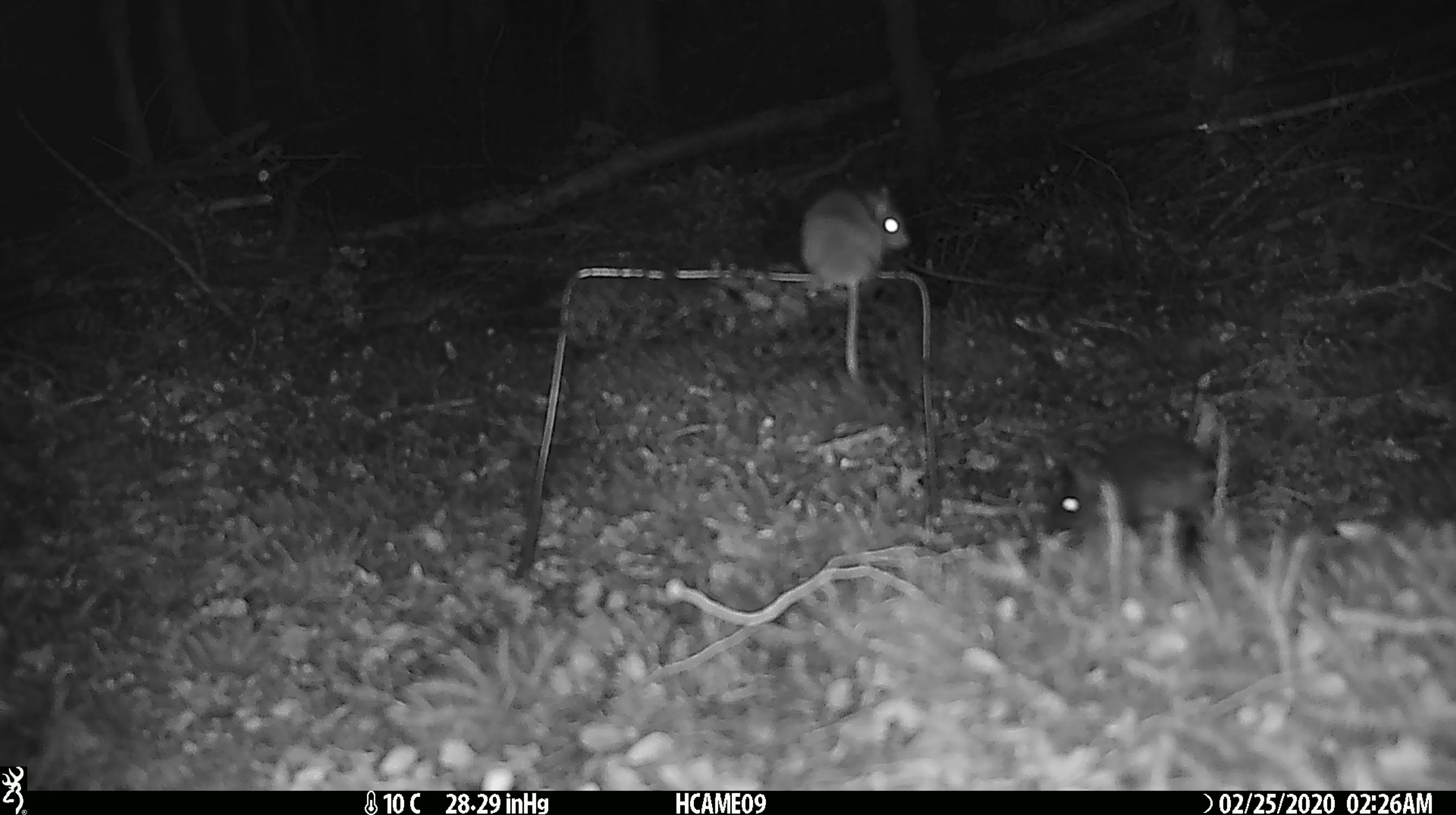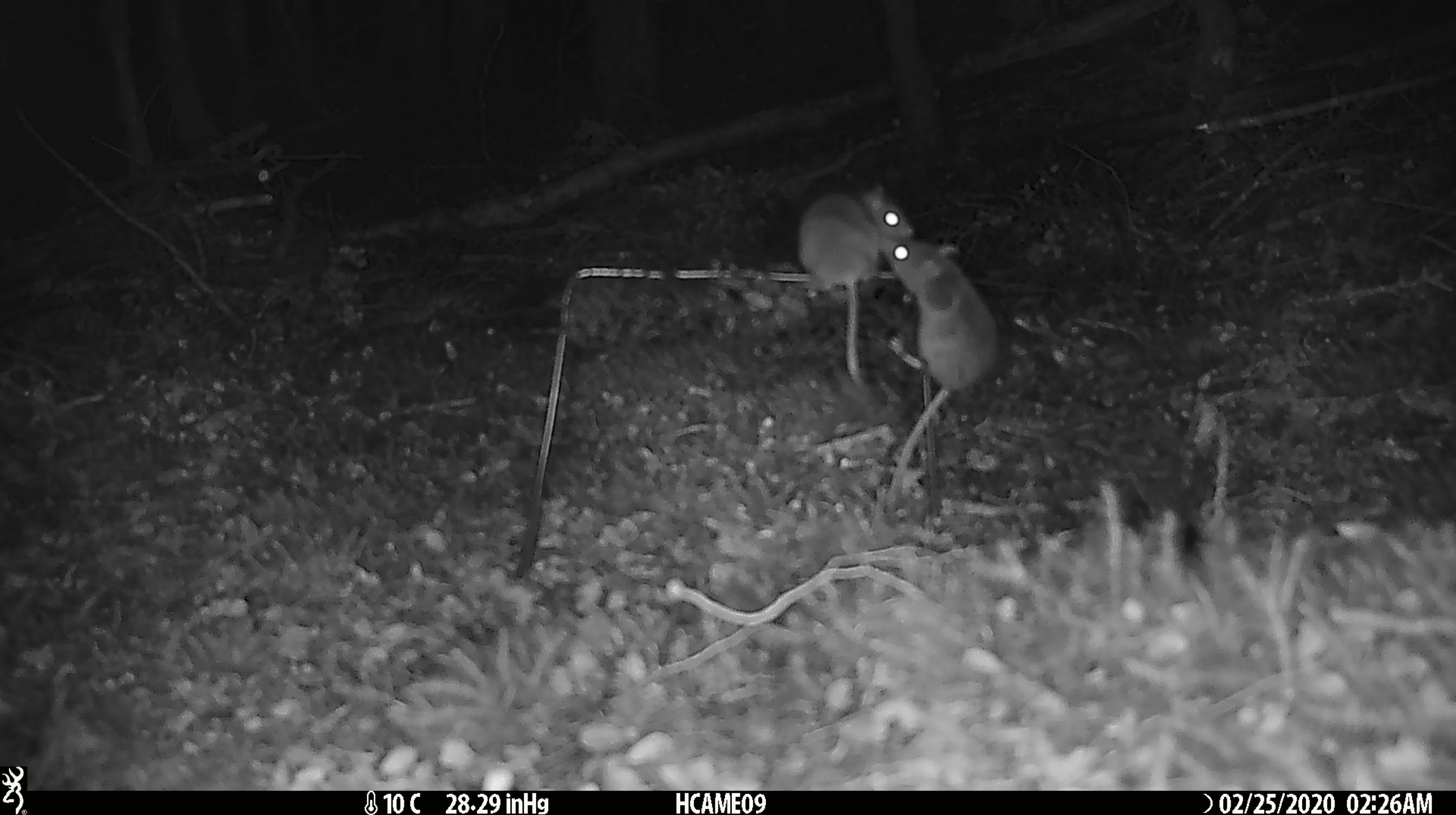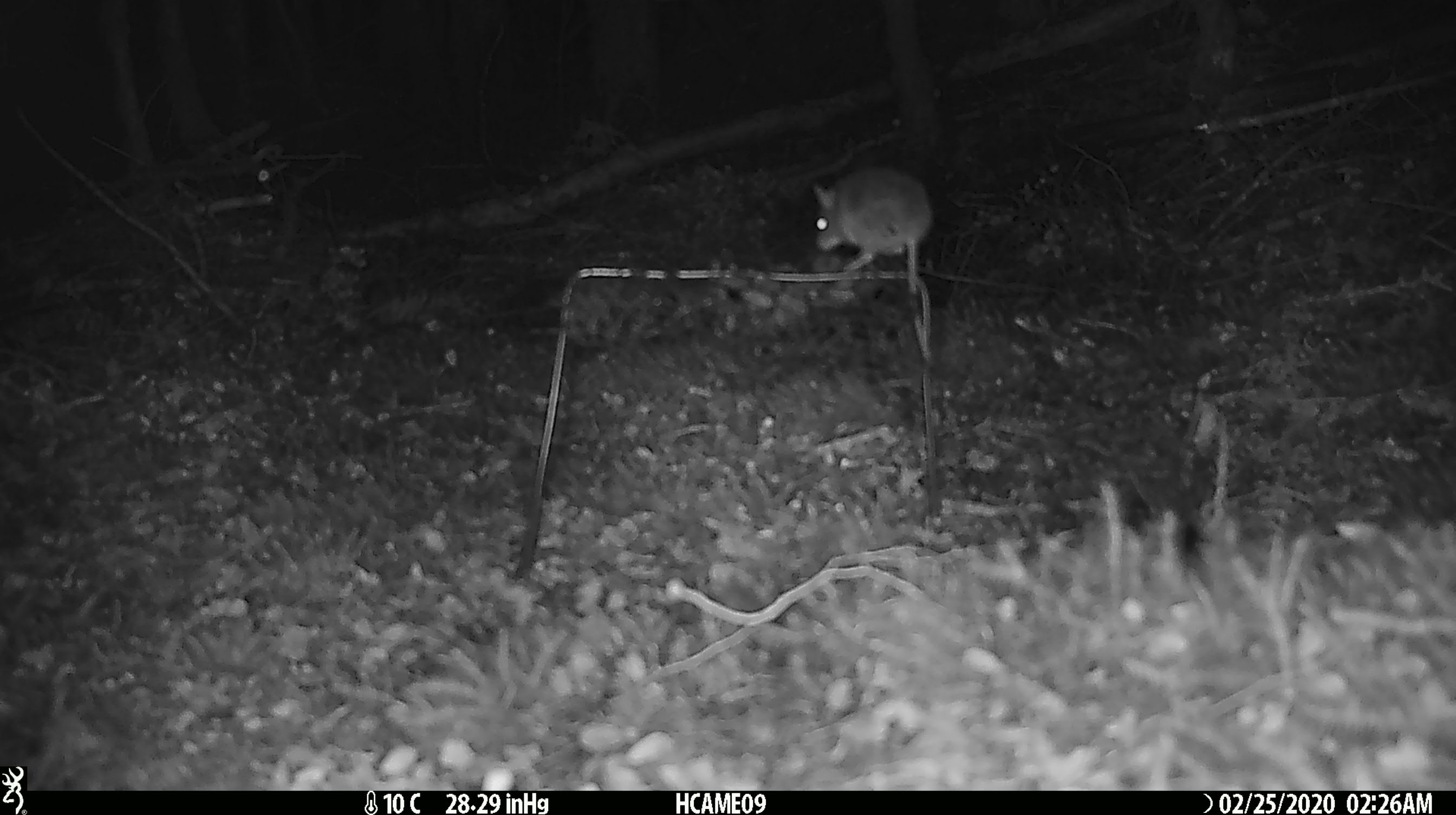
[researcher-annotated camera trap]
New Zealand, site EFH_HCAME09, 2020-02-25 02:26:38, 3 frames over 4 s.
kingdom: Animalia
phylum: Chordata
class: Mammalia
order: Rodentia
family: Muridae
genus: Mus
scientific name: Mus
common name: mouse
Mouse (Mus).